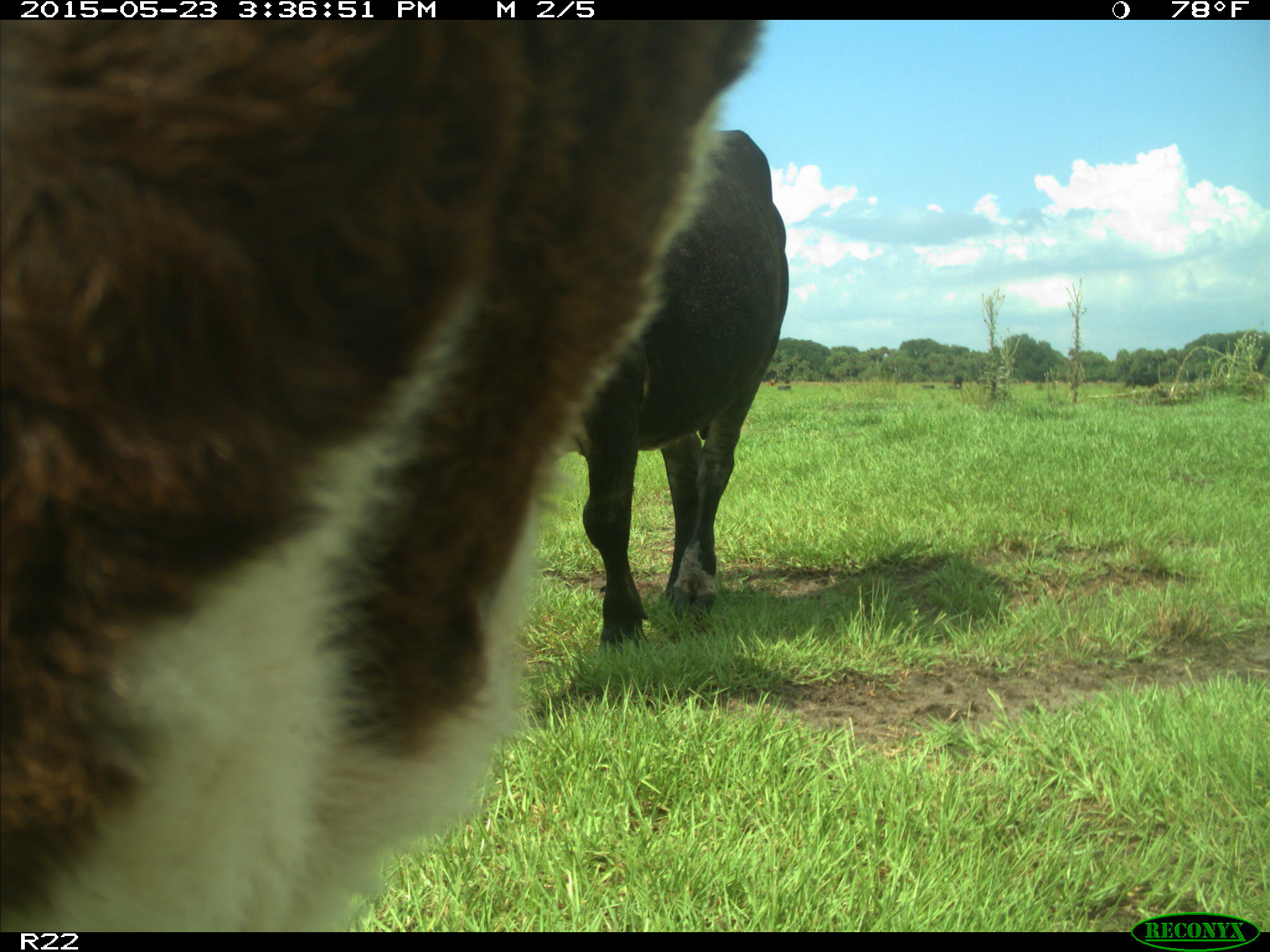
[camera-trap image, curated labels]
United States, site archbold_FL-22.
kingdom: Animalia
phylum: Chordata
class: Mammalia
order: Artiodactyla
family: Bovidae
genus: Bos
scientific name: Bos taurus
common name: domestic cow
Bos taurus (domestic cow).